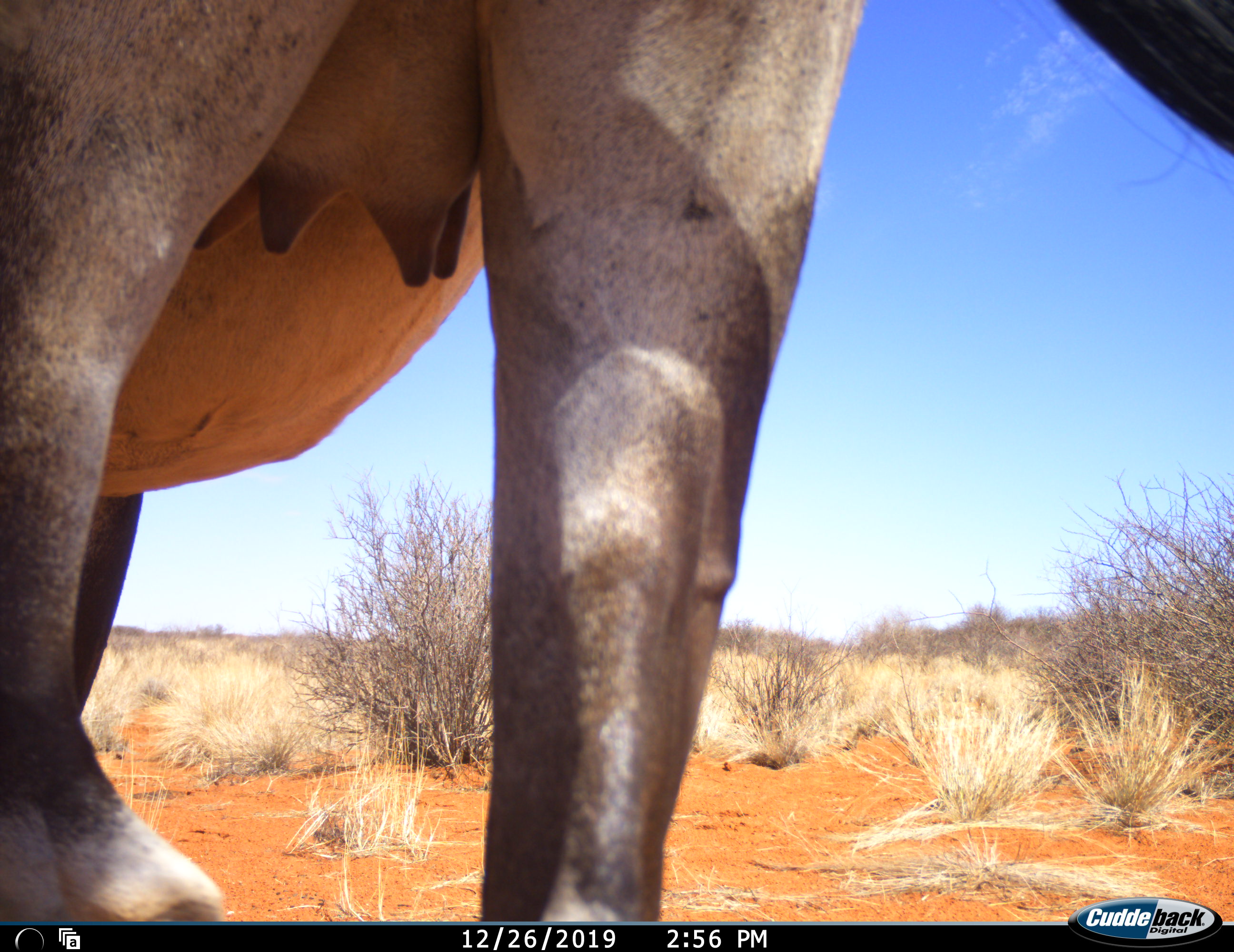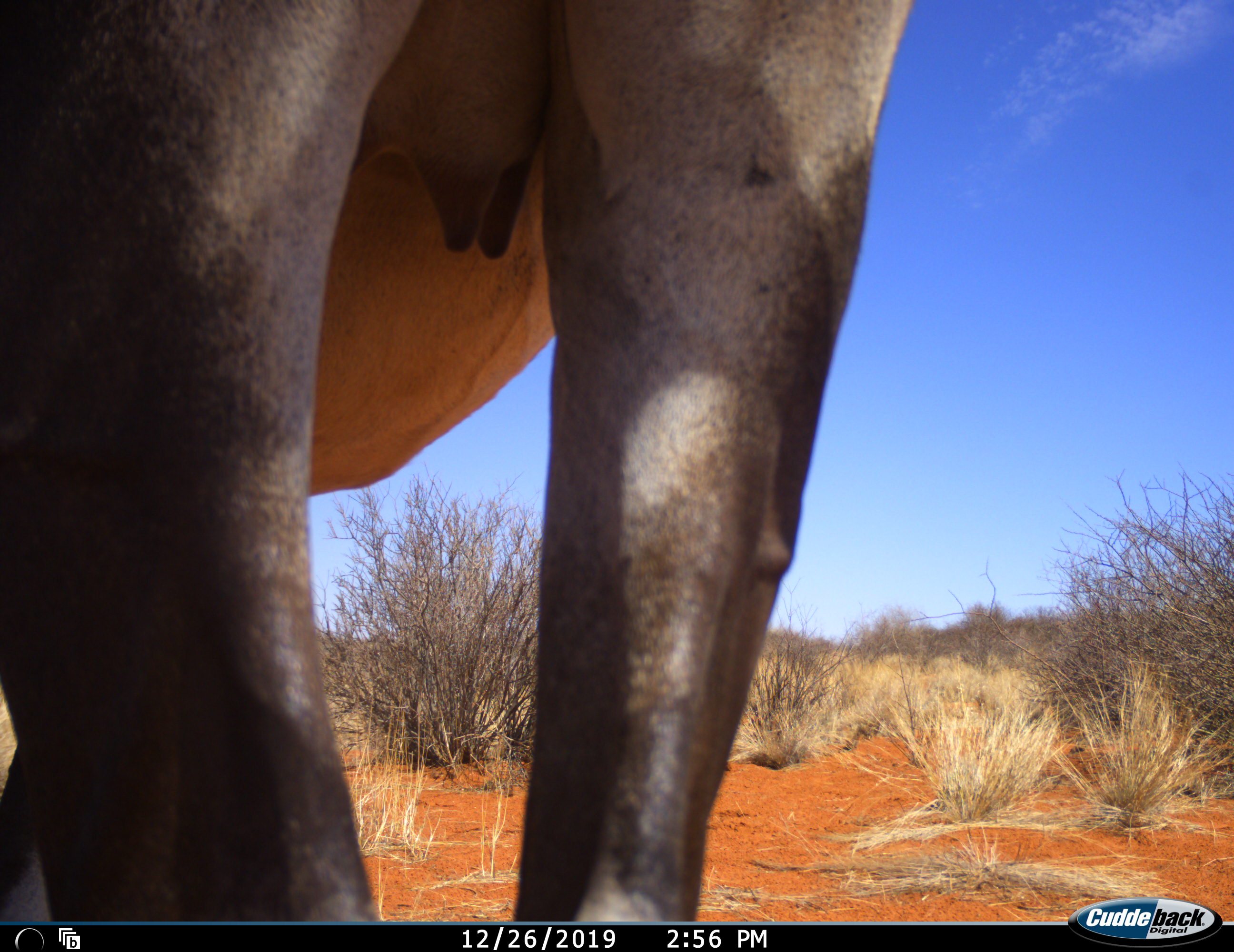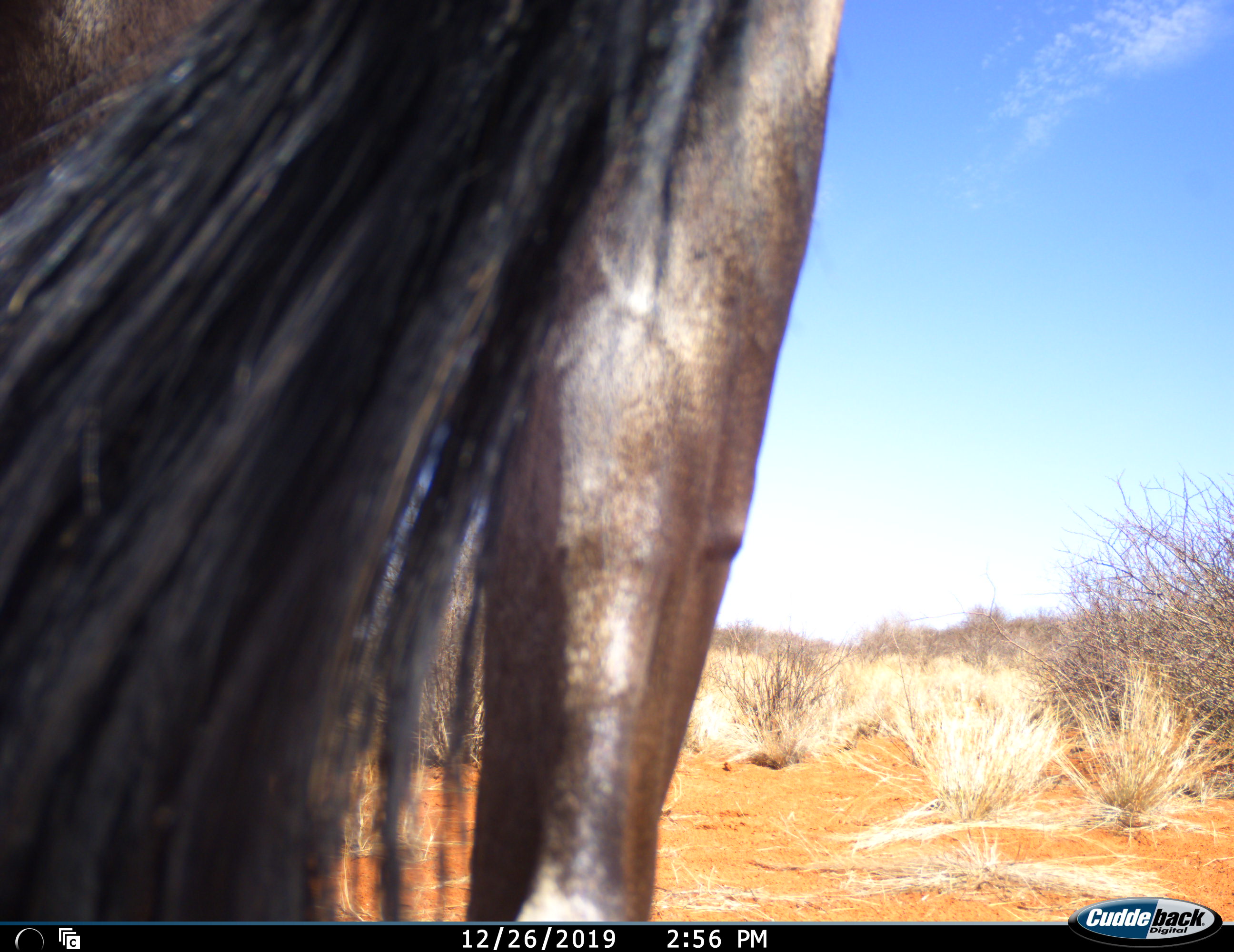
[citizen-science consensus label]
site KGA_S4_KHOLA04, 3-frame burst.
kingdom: Animalia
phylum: Chordata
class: Mammalia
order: Artiodactyla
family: Bovidae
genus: Oryx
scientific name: Oryx gazella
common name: gemsbok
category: oryx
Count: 1.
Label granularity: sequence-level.